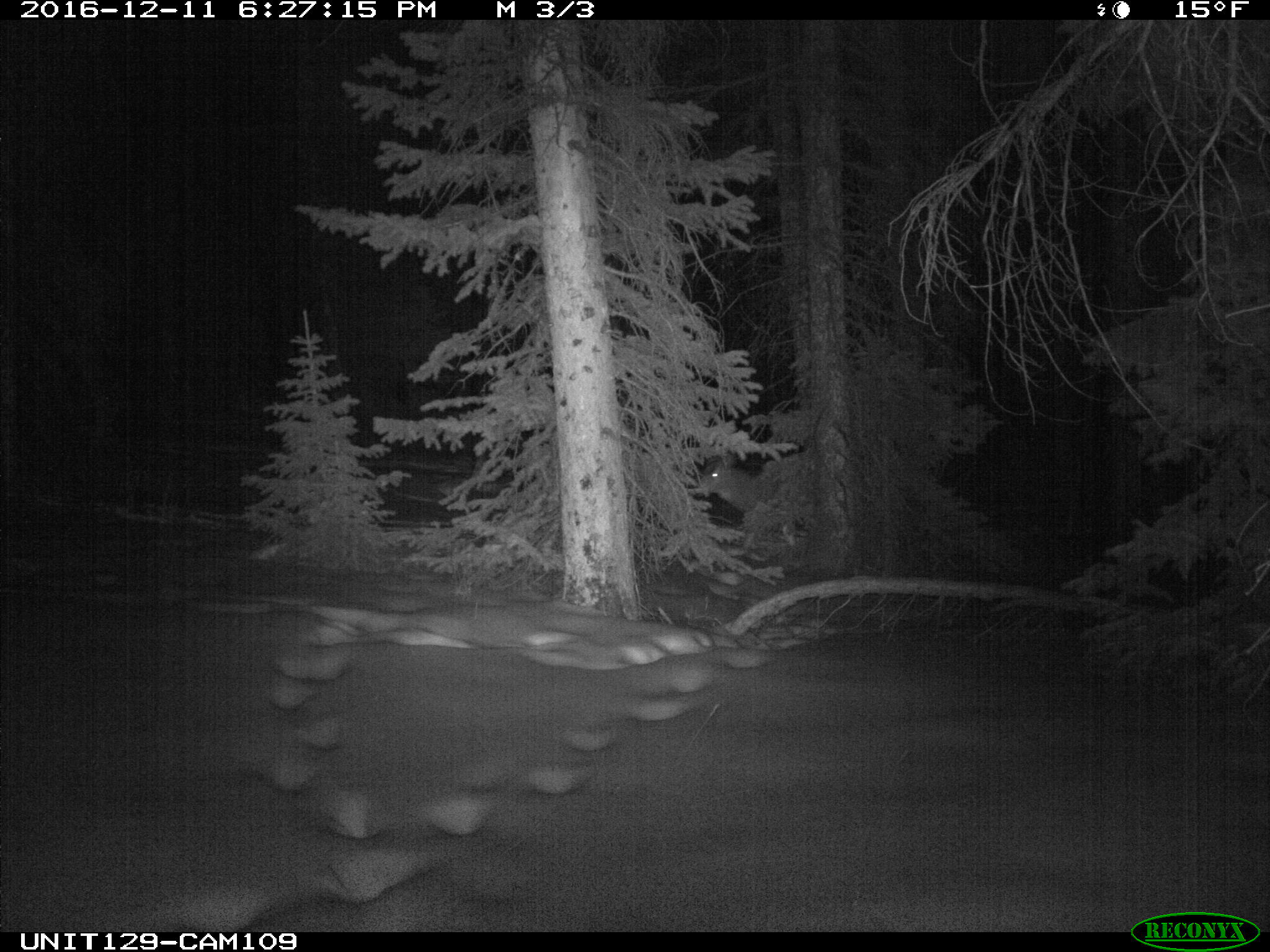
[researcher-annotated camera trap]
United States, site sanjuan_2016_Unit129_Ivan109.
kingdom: Animalia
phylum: Chordata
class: Mammalia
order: Artiodactyla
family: Cervidae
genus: Odocoileus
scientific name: Odocoileus hemionus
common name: mule deer